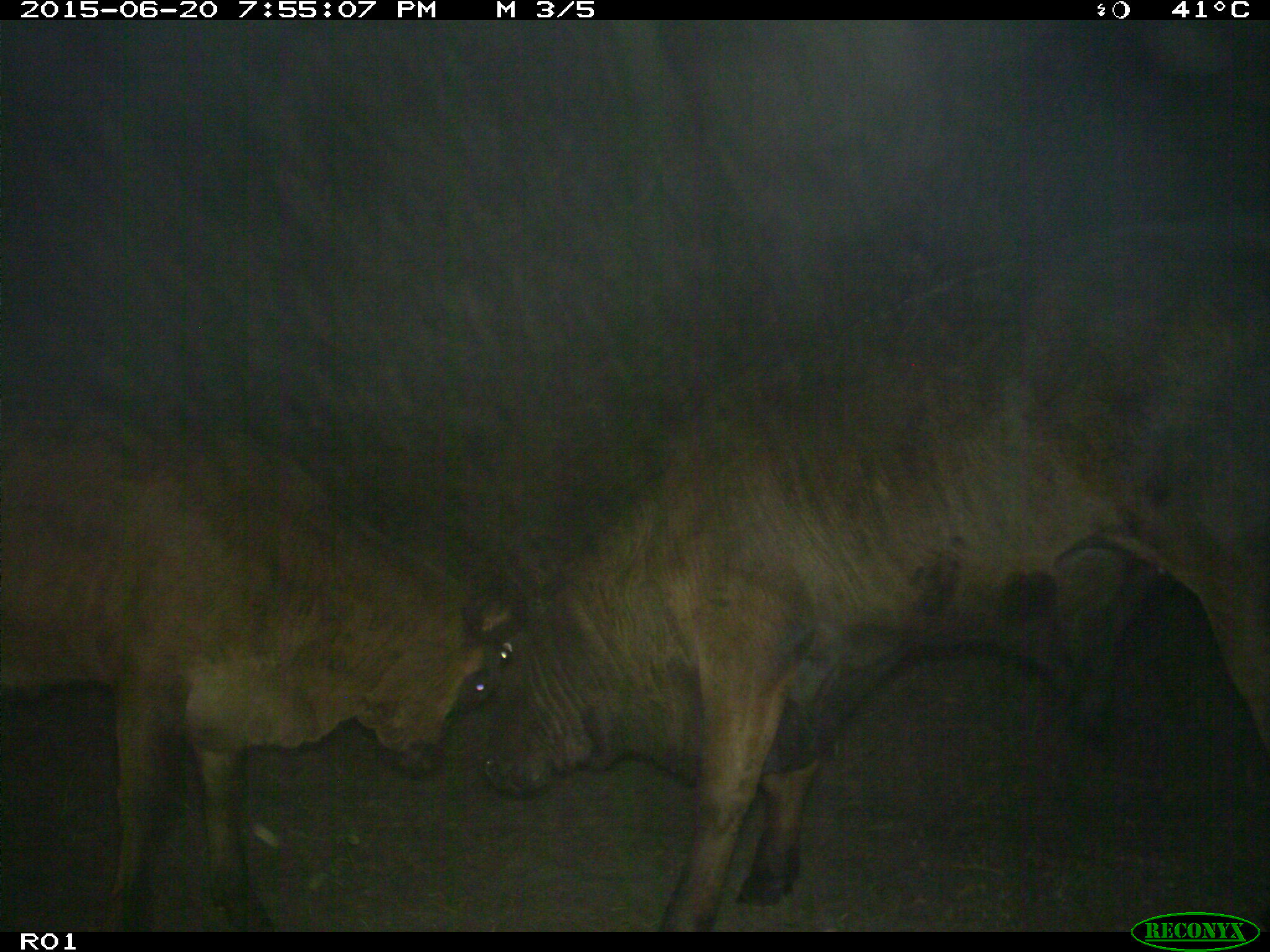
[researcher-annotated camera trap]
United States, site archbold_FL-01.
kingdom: Animalia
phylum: Chordata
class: Mammalia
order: Artiodactyla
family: Bovidae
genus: Bos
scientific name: Bos taurus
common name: domestic cow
Bos taurus (domestic cow).